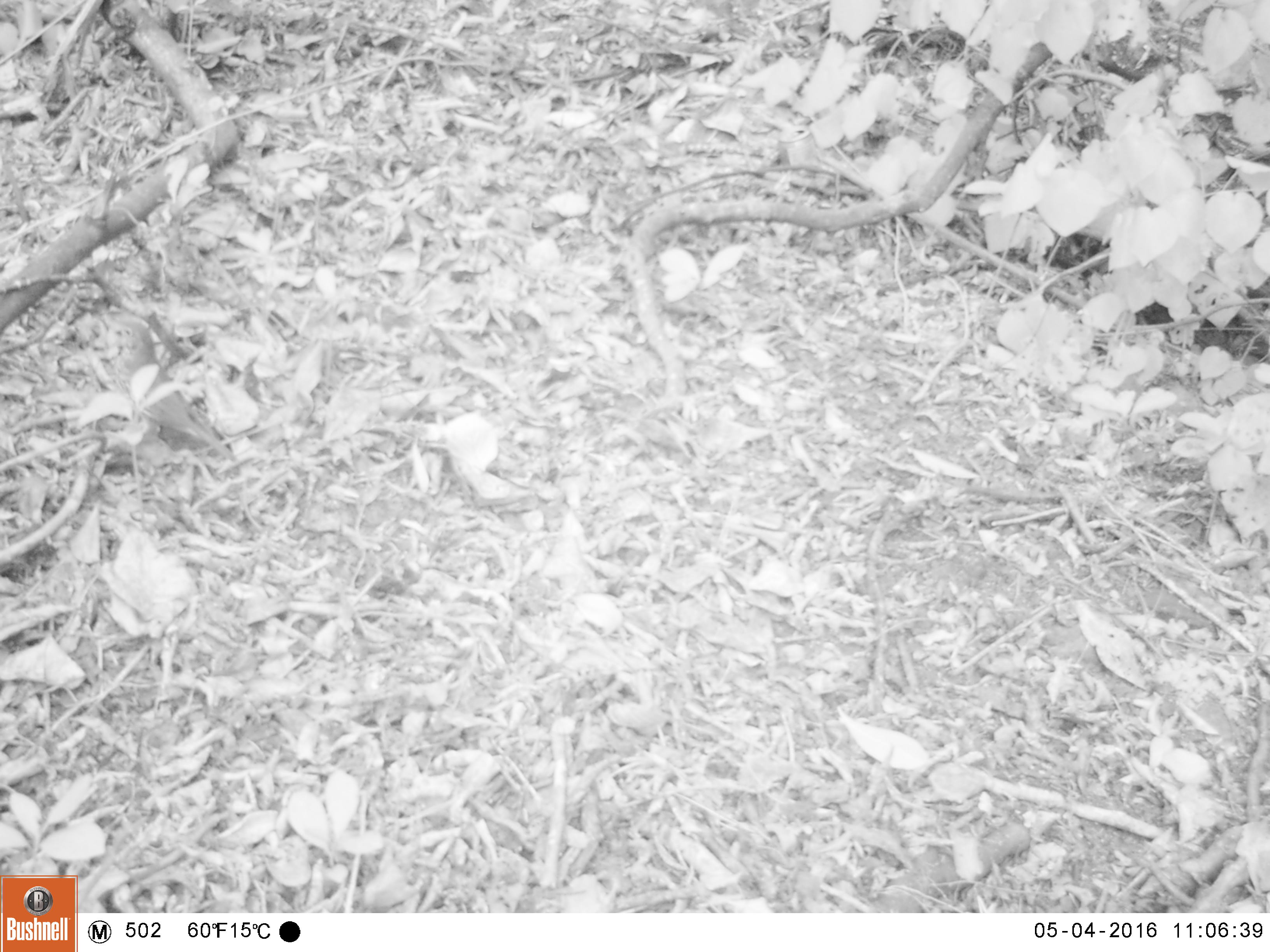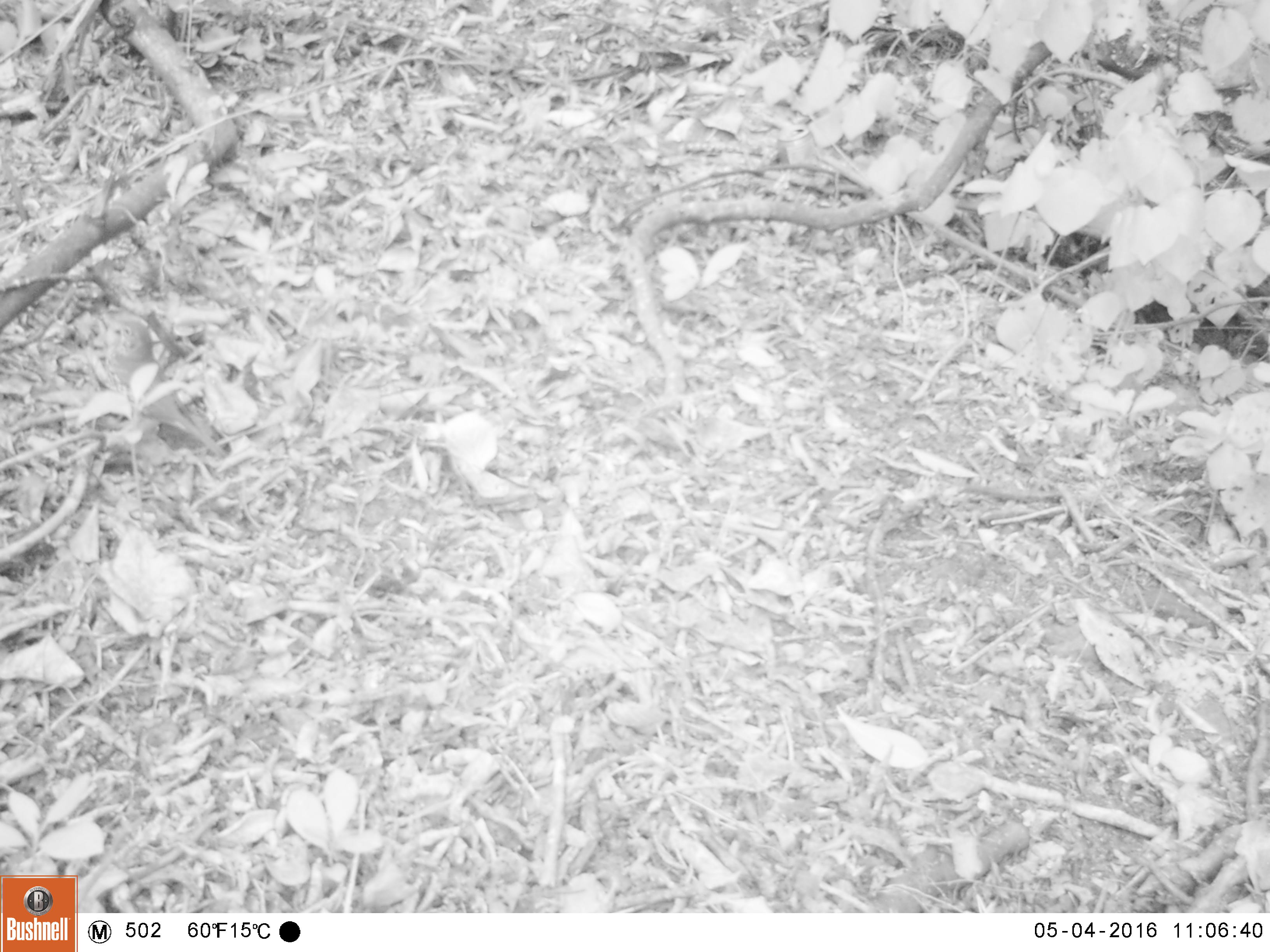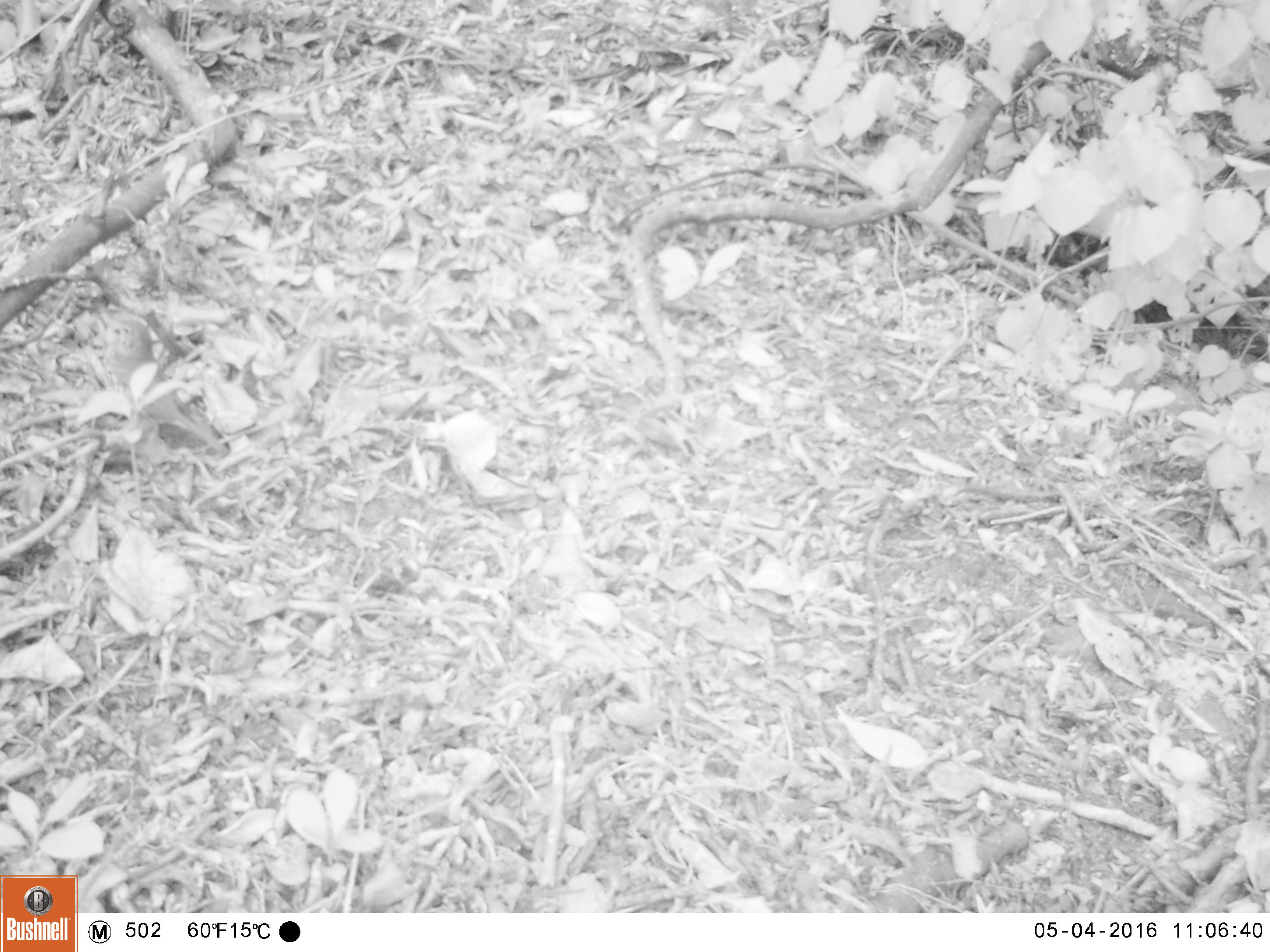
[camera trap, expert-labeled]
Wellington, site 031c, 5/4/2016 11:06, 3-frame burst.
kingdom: Animalia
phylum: Chordata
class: Aves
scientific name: Aves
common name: bird